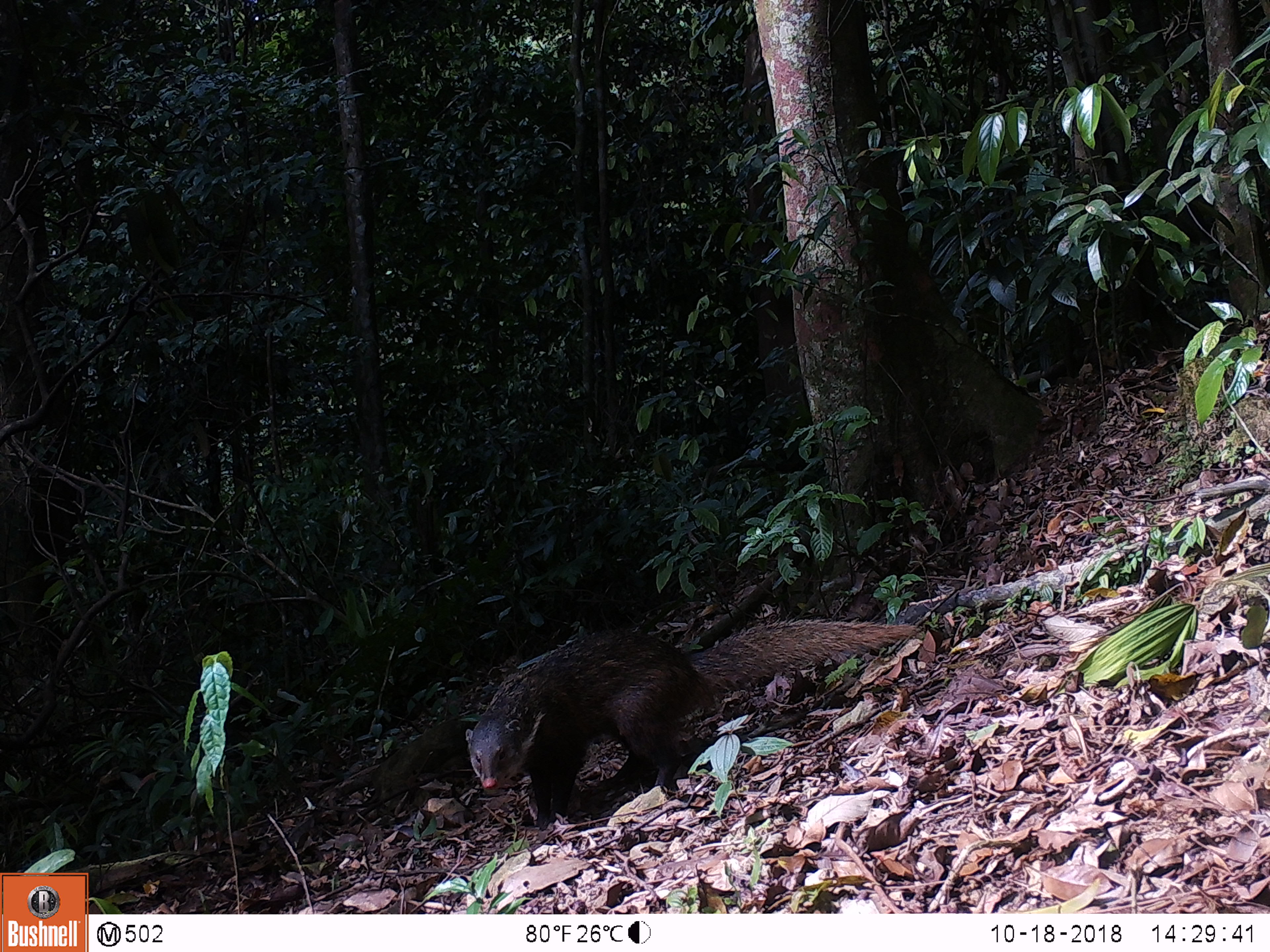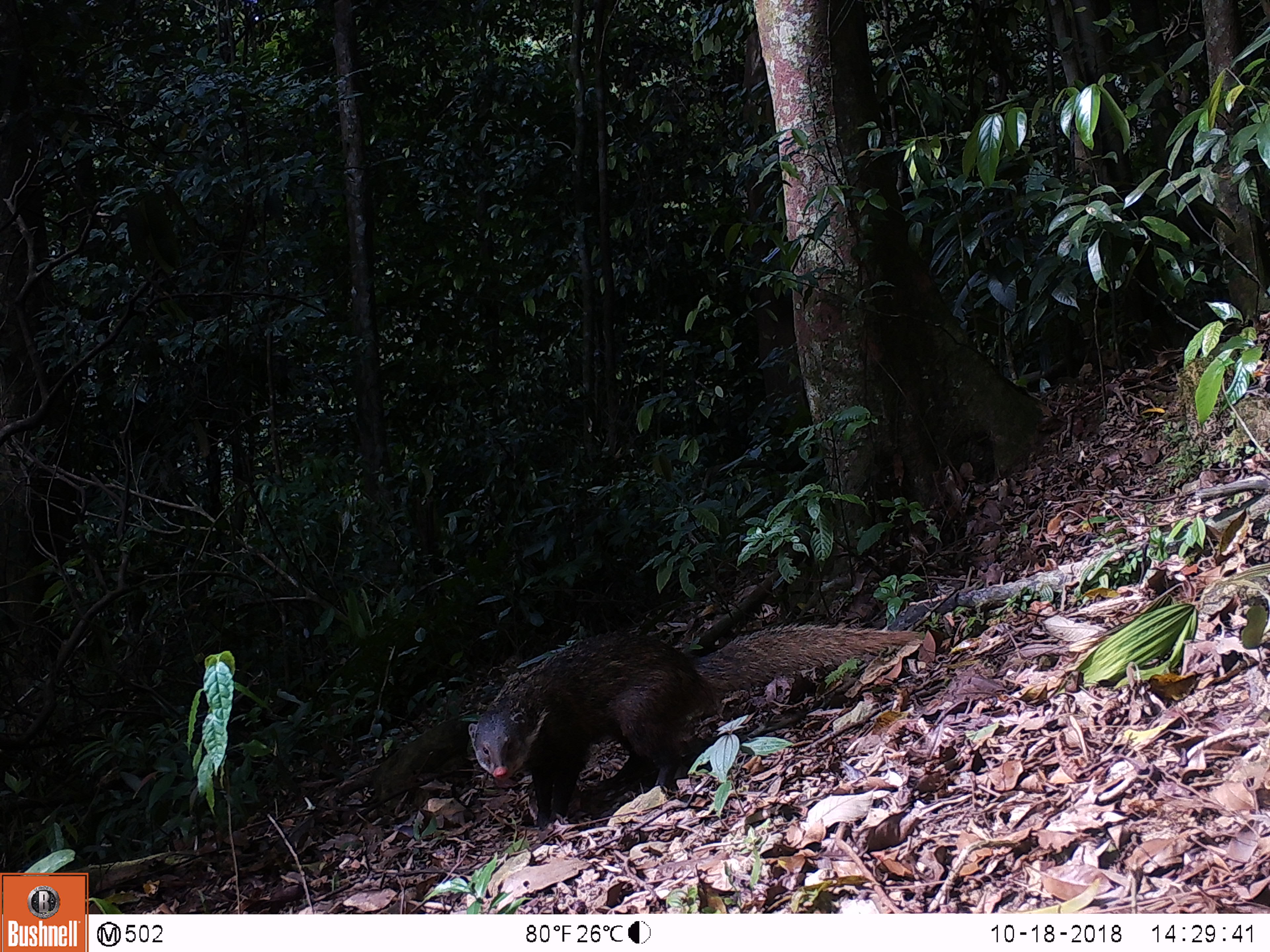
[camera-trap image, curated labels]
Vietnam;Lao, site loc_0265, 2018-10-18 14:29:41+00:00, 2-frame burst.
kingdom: Animalia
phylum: Chordata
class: Mammalia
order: Carnivora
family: Herpestidae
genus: Urva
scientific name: Urva urva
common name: crab-eating mongoose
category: crab eating mongoose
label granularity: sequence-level